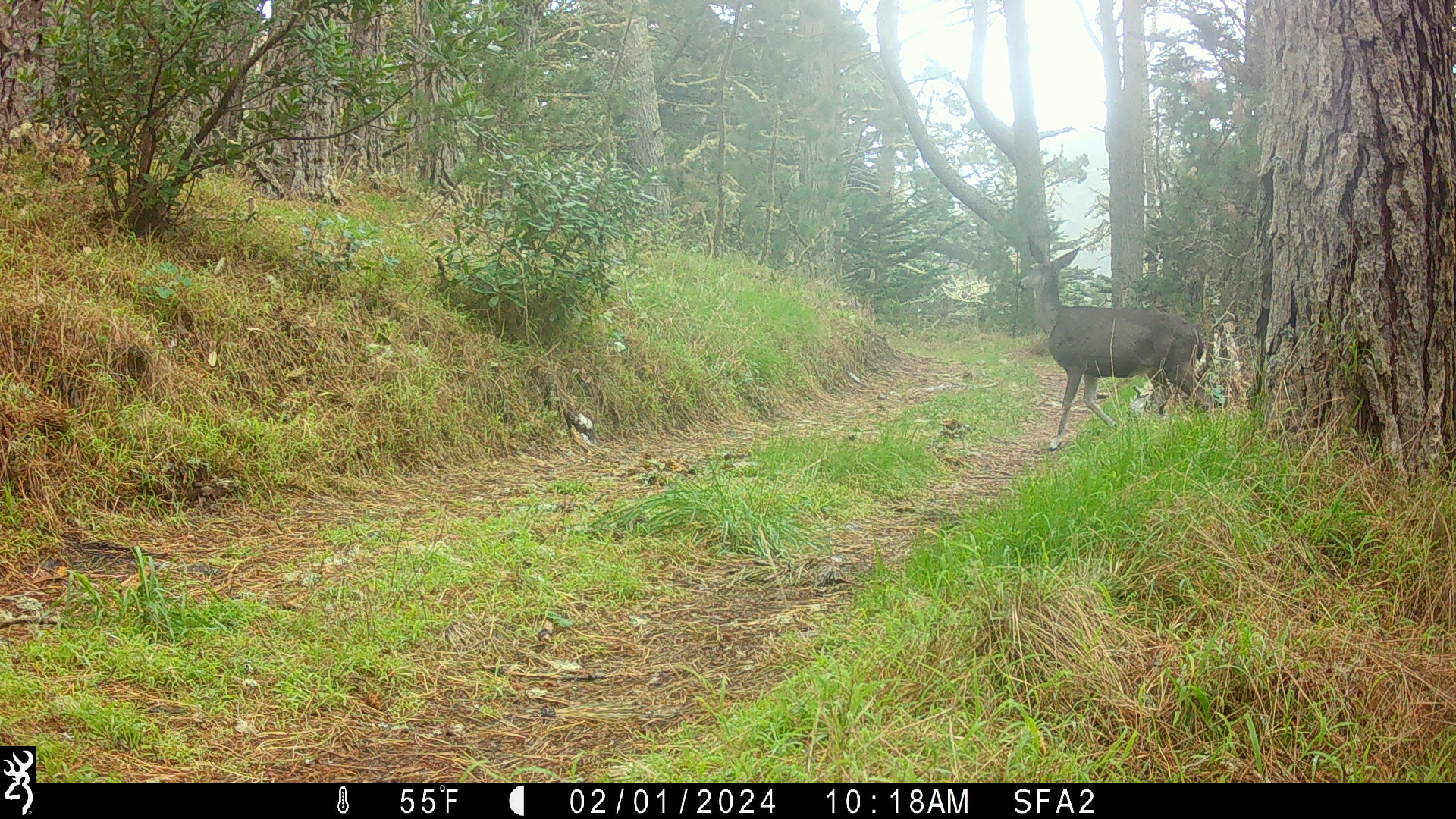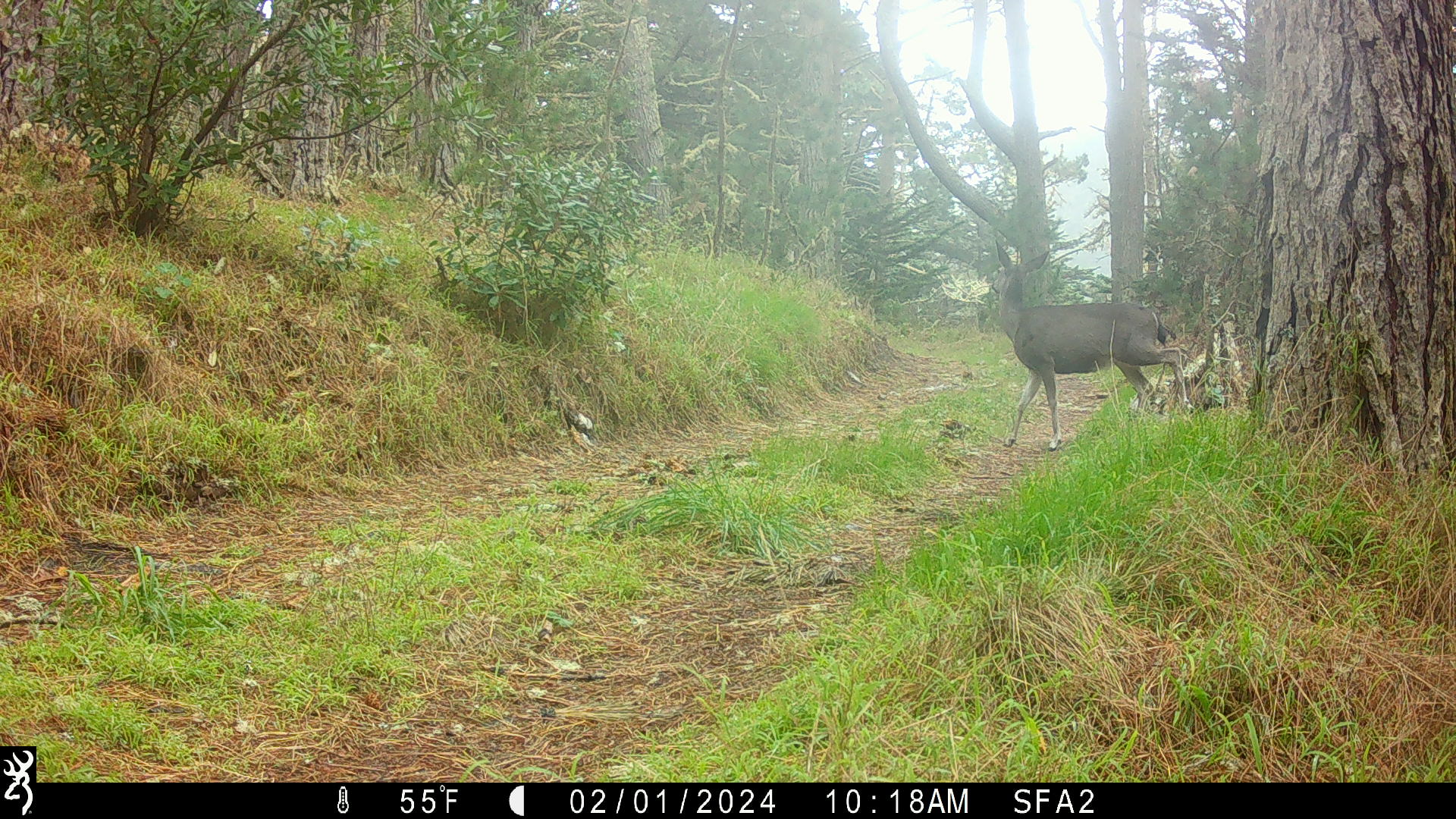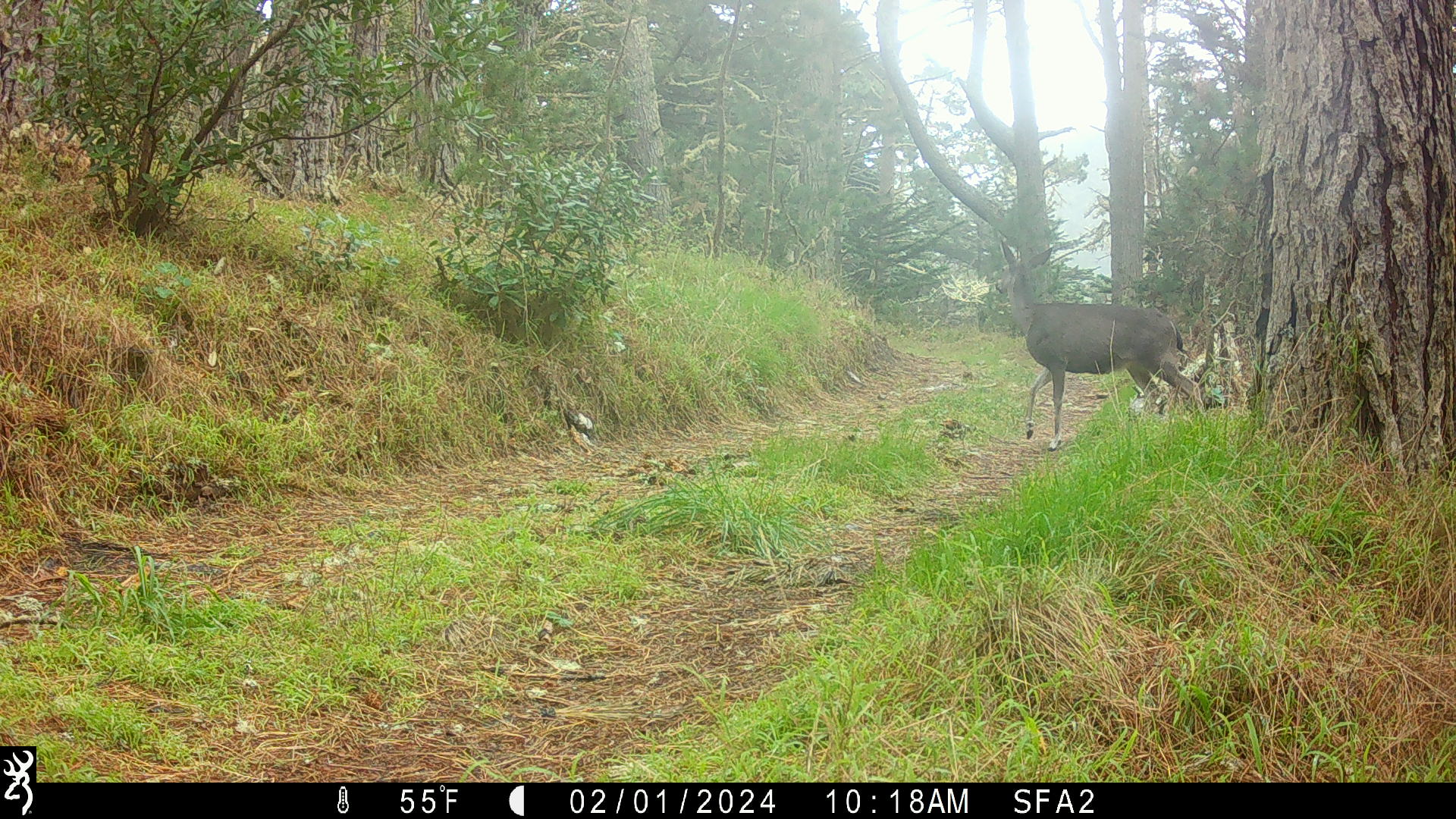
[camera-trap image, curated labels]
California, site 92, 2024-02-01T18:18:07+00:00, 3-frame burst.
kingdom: Animalia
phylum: Chordata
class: Mammalia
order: Artiodactyla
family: Cervidae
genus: Odocoileus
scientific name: Odocoileus hemionus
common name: mule deer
Mule deer (Odocoileus hemionus).